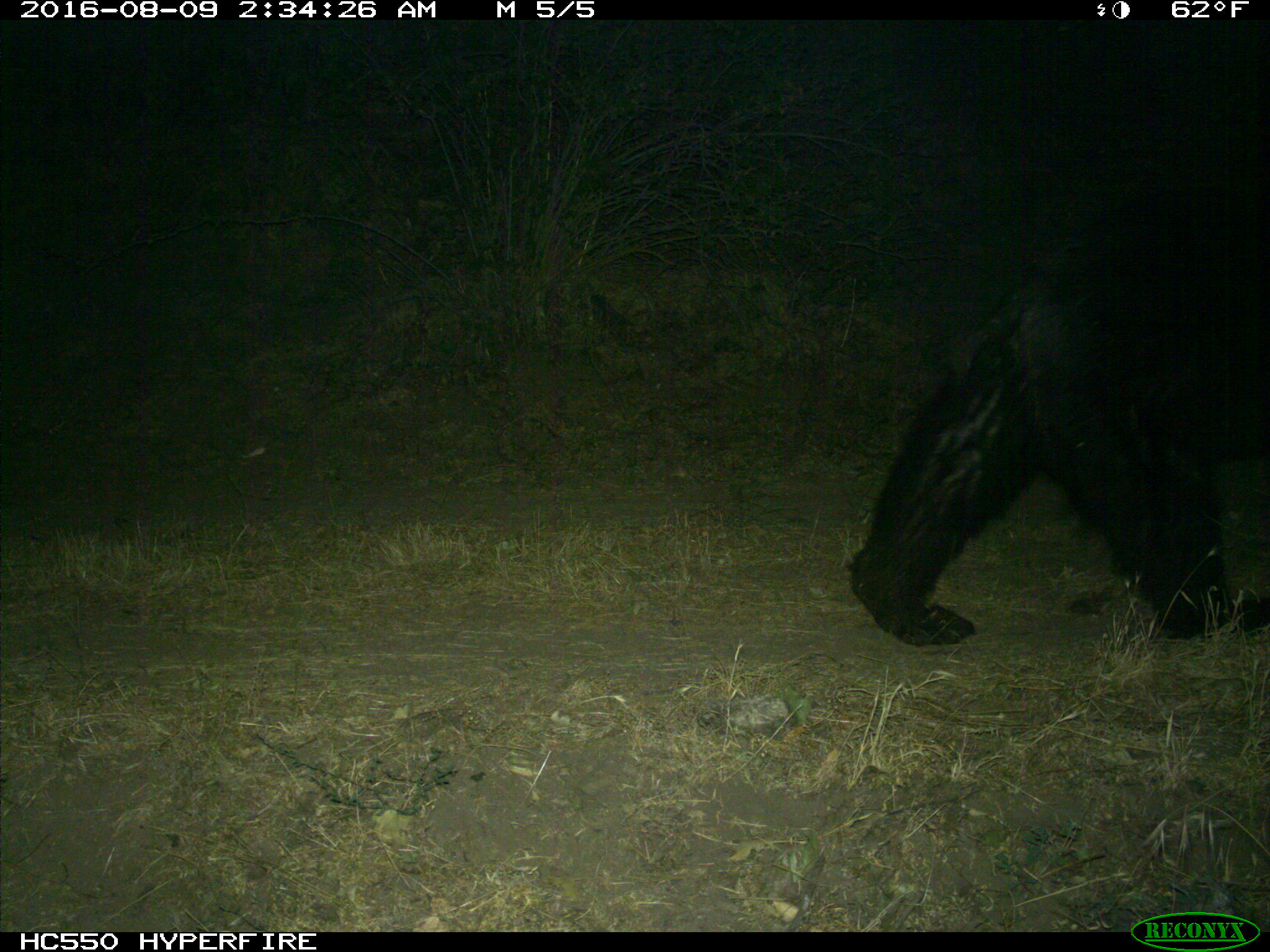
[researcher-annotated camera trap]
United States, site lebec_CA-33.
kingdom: Animalia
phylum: Chordata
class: Mammalia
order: Carnivora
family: Ursidae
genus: Ursus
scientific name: Ursus americanus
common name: american black bear